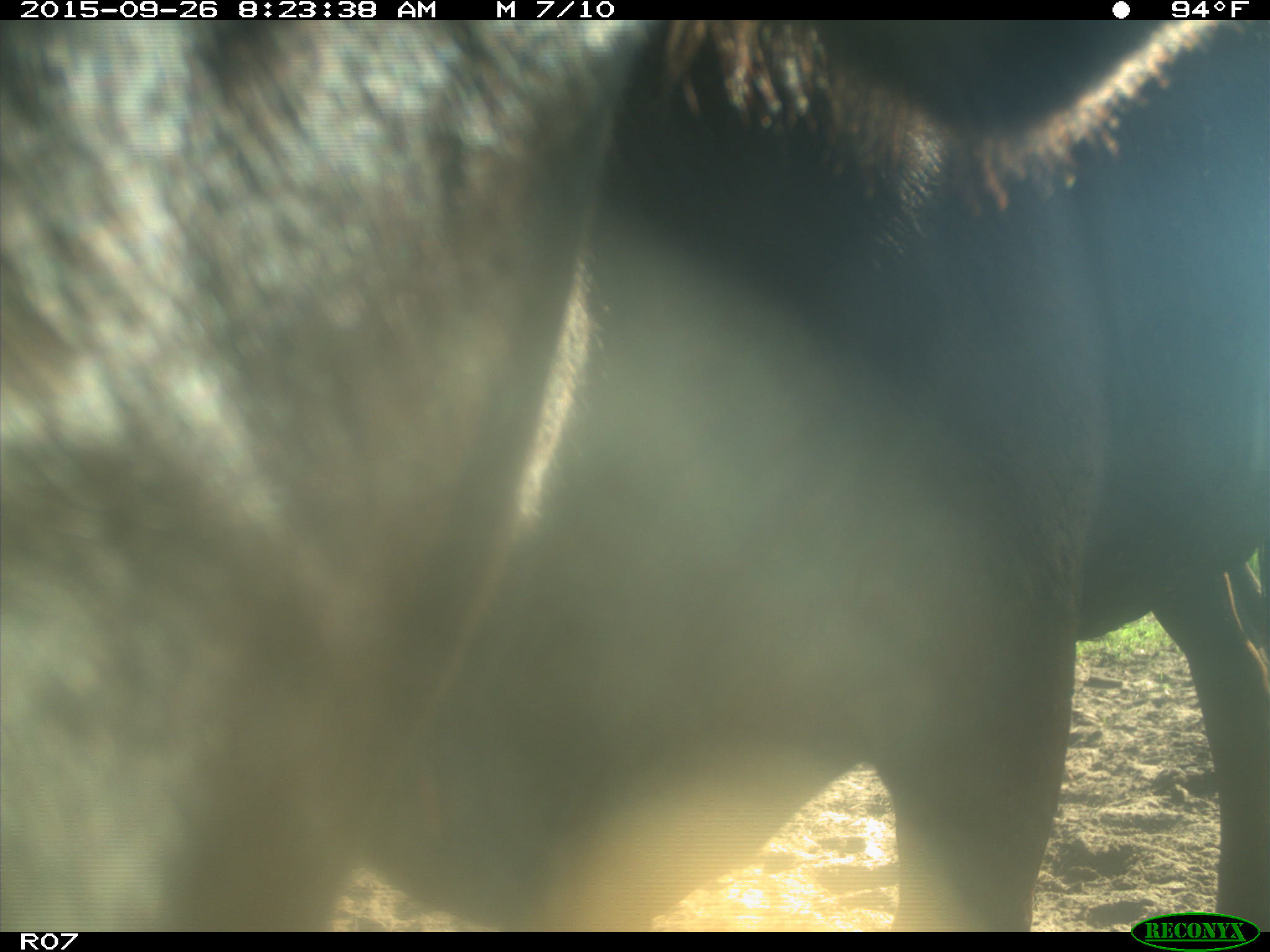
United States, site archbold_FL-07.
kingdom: Animalia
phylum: Chordata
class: Mammalia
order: Artiodactyla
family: Bovidae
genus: Bos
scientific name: Bos taurus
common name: domestic cow